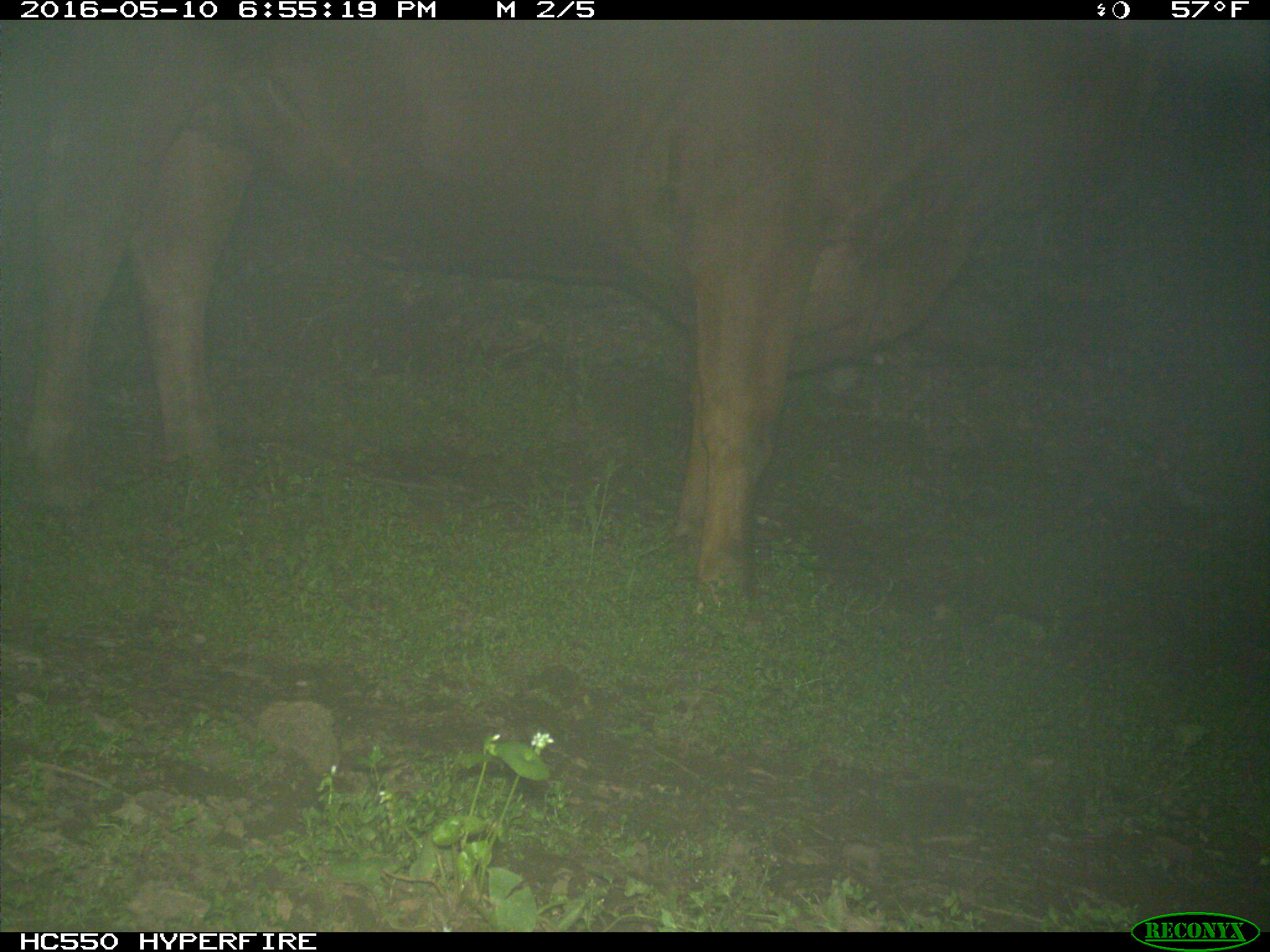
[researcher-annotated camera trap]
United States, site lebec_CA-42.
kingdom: Animalia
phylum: Chordata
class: Mammalia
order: Artiodactyla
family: Bovidae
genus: Bos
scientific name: Bos taurus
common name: domestic cow